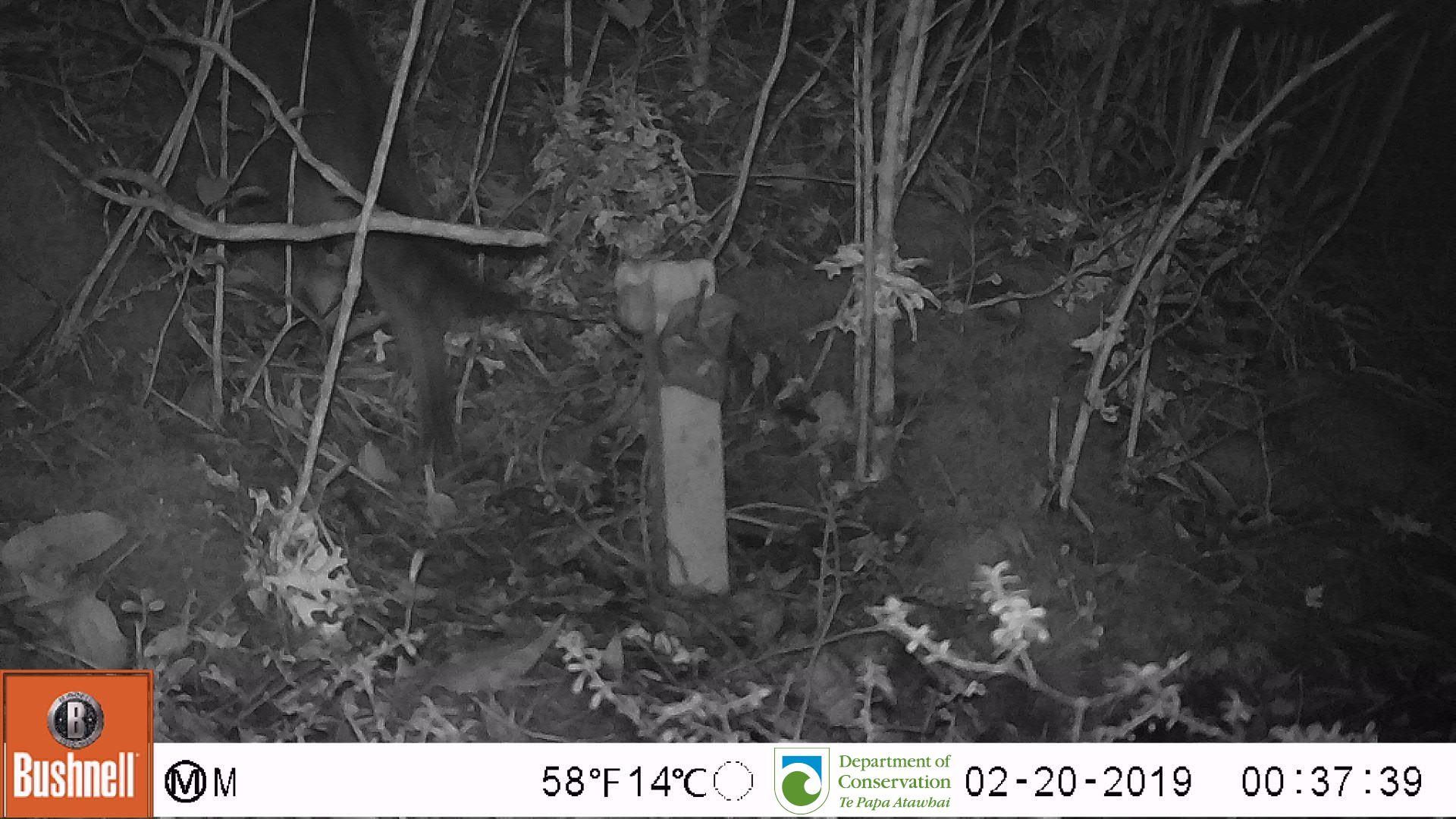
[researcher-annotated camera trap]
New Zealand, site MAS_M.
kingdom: Animalia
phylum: Chordata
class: Mammalia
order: Carnivora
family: Felidae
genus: Felis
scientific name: Felis catus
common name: domestic cat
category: cat